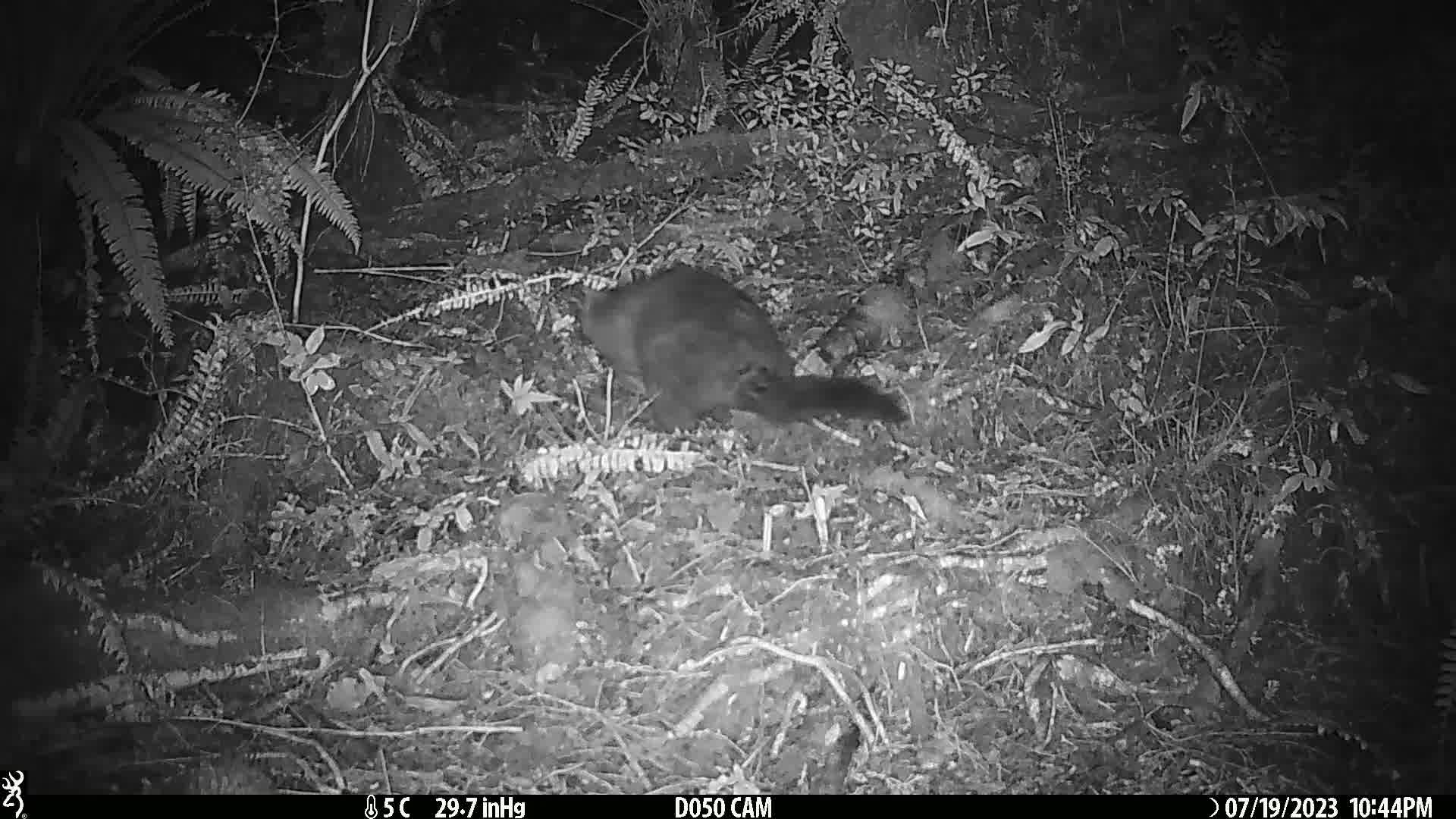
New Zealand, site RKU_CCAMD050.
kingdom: Animalia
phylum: Chordata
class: Mammalia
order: Diprotodontia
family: Phalangeridae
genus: Trichosurus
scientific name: Trichosurus vulpecula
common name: common brushtail possum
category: possum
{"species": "possum (common brushtail possum) (Trichosurus vulpecula)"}